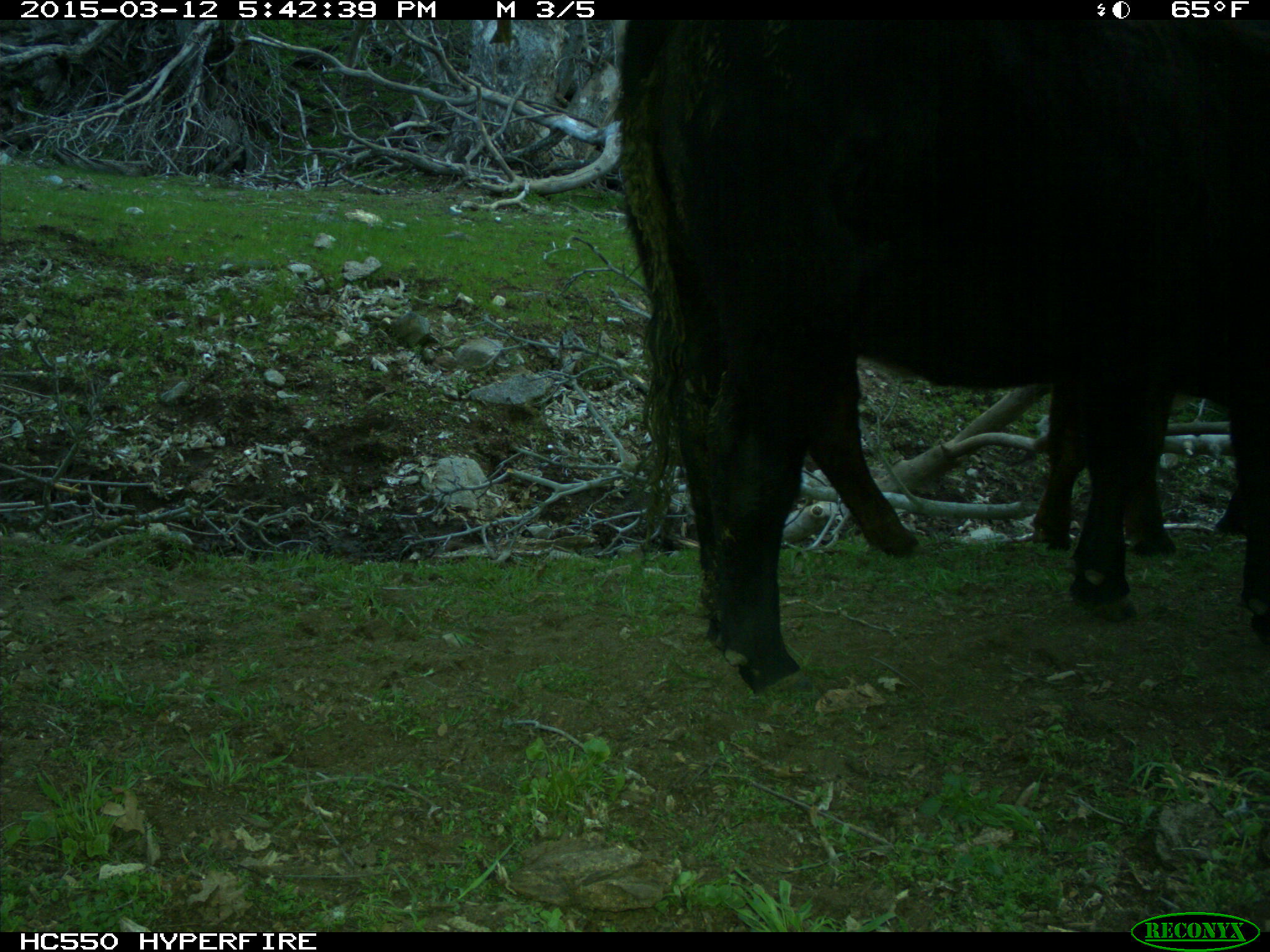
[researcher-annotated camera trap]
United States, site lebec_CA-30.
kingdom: Animalia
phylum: Chordata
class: Mammalia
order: Artiodactyla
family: Bovidae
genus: Bos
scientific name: Bos taurus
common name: domestic cow